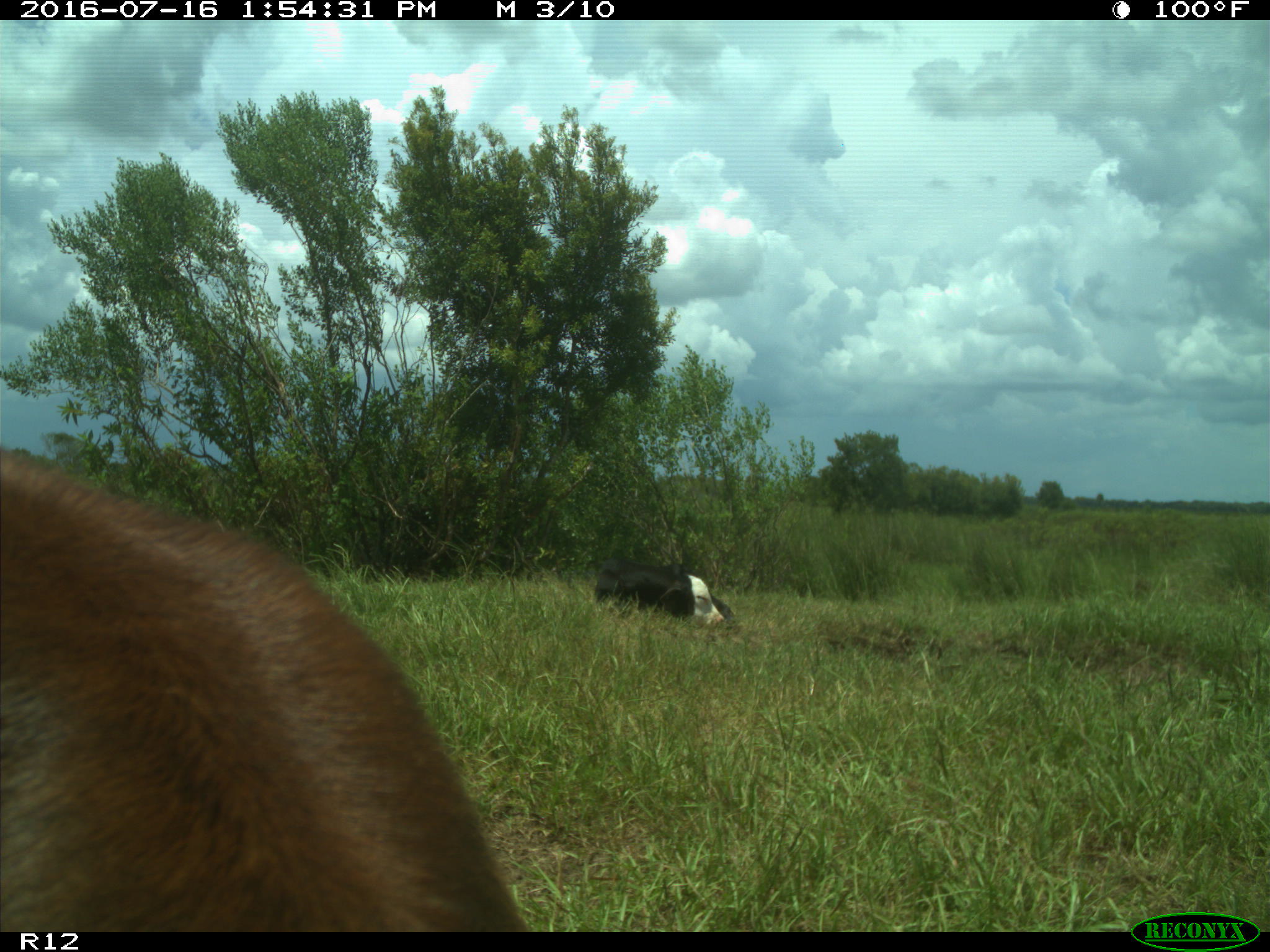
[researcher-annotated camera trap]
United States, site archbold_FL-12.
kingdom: Animalia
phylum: Chordata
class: Mammalia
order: Artiodactyla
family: Bovidae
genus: Bos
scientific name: Bos taurus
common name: domestic cow